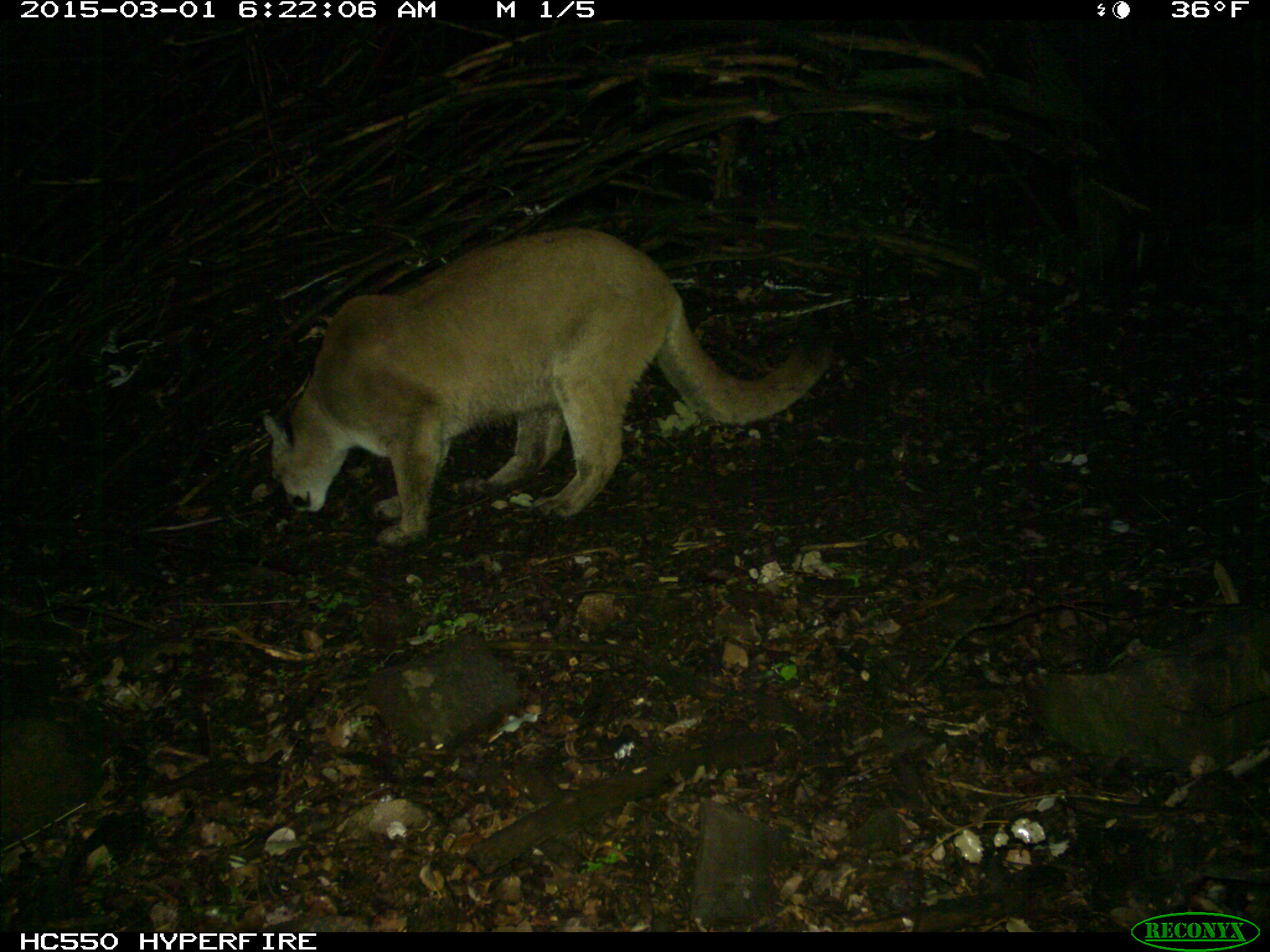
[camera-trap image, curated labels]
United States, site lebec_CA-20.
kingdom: Animalia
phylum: Chordata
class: Mammalia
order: Carnivora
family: Felidae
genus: Puma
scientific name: Puma concolor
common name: mountain lion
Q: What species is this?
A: Puma concolor (mountain lion).